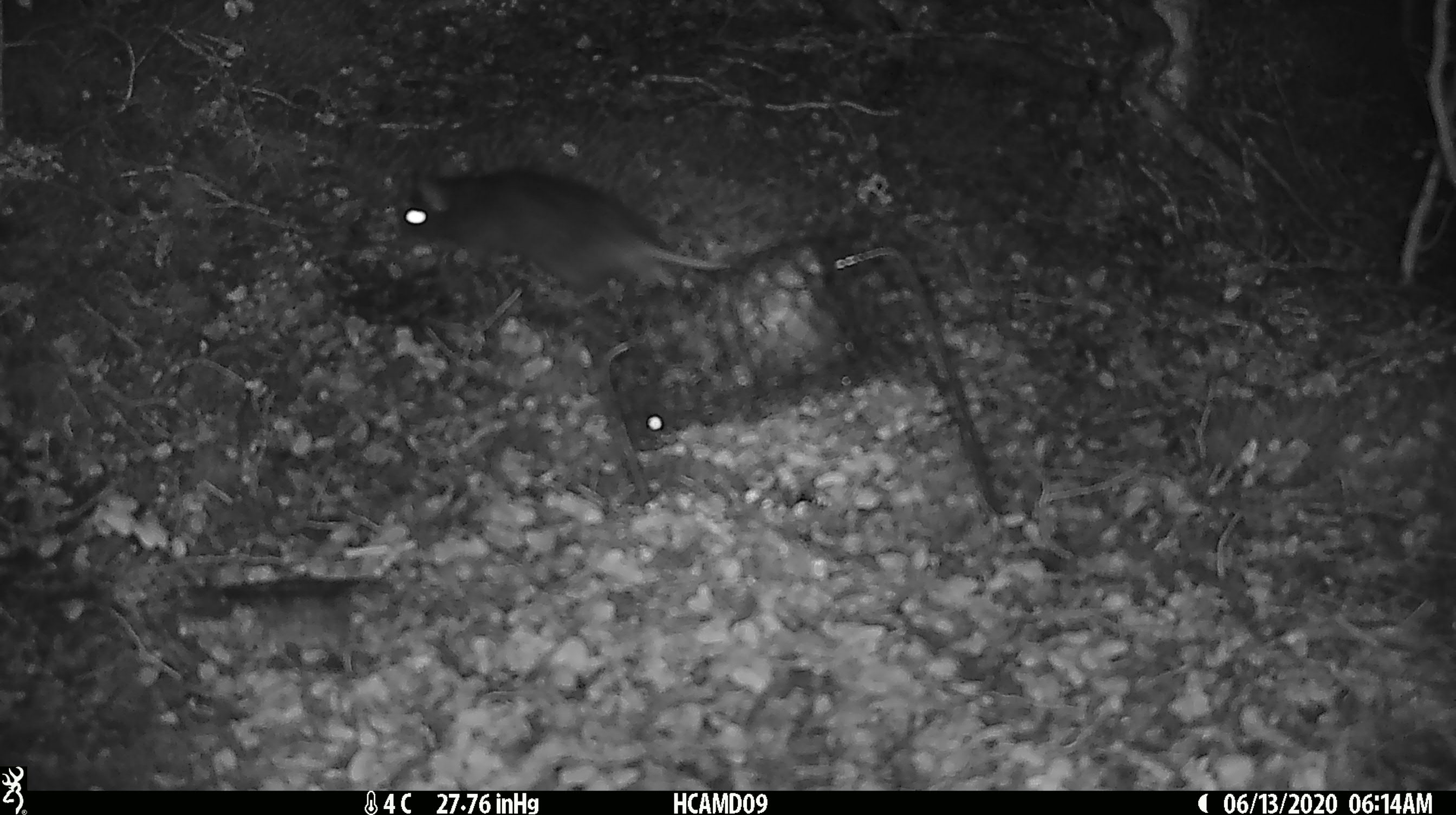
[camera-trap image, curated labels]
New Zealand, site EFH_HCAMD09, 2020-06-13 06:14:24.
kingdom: Animalia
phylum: Chordata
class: Mammalia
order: Rodentia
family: Muridae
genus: Rattus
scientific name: Rattus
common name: rat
Rat (Rattus).